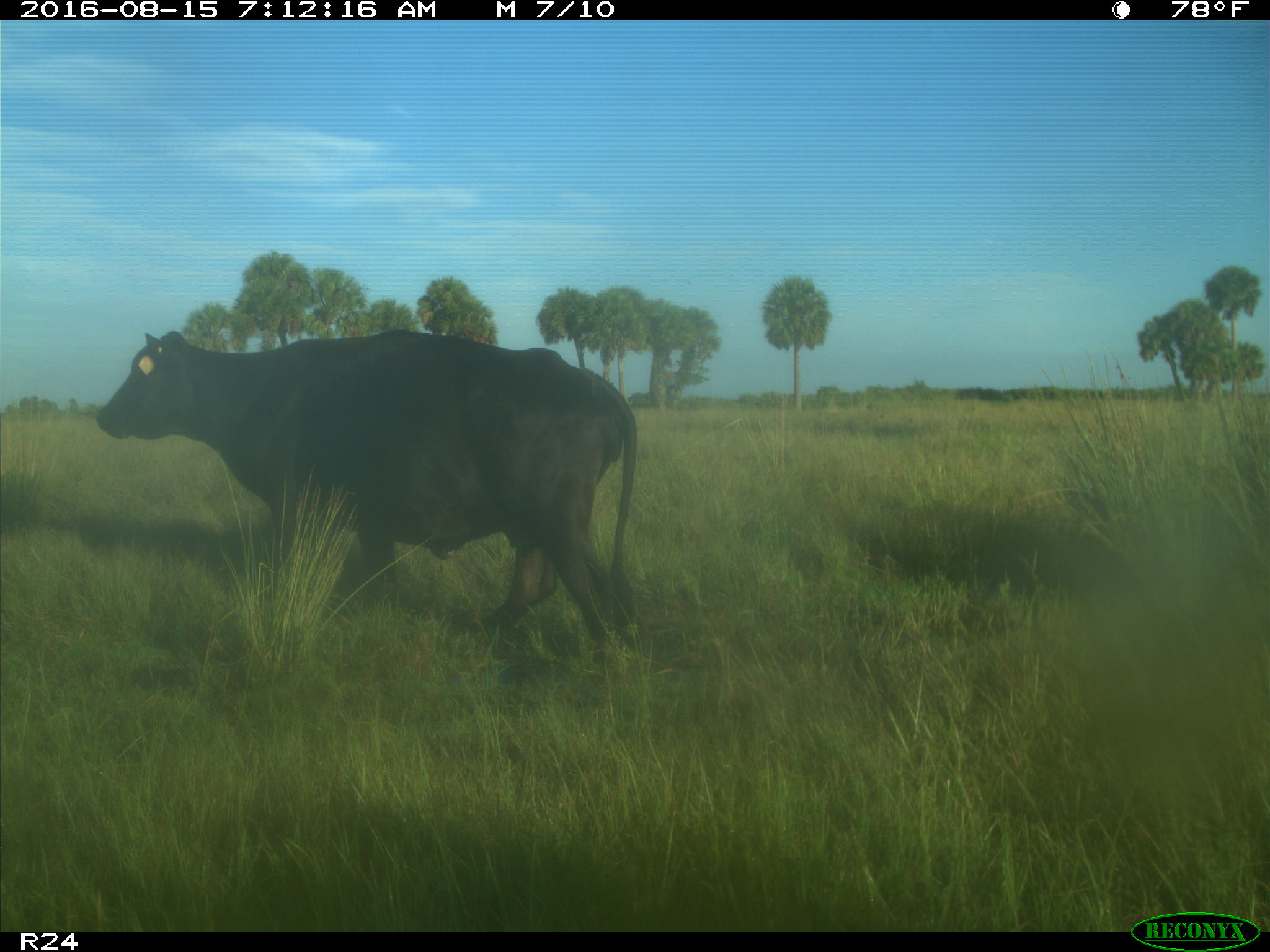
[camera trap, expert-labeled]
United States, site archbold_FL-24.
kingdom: Animalia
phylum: Chordata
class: Mammalia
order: Artiodactyla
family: Bovidae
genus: Bos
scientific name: Bos taurus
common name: domestic cow